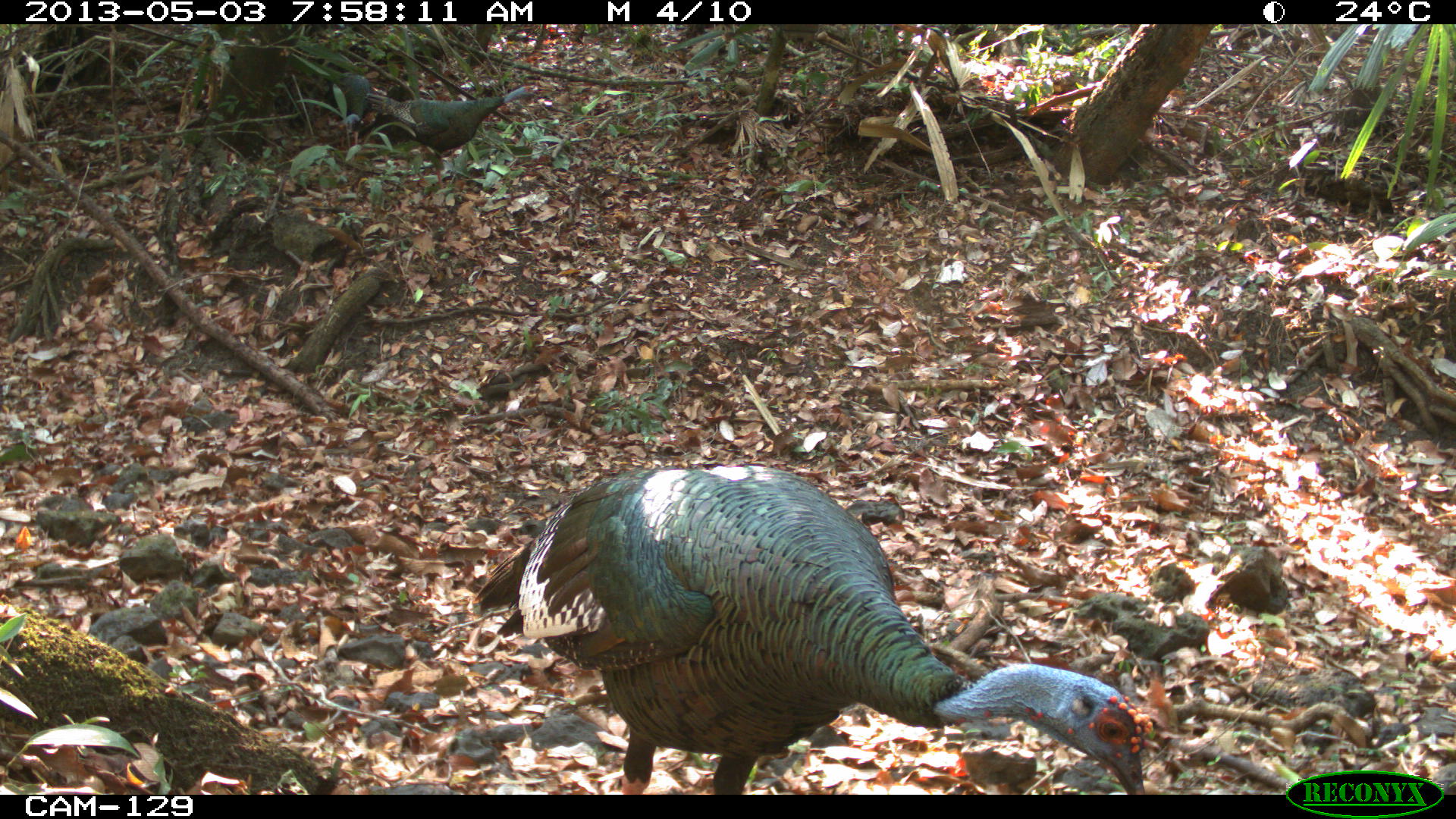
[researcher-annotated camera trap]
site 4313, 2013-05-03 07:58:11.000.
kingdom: Animalia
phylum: Chordata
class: Aves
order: Galliformes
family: Phasianidae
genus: Meleagris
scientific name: Meleagris ocellata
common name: ocellated turkey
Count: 3.